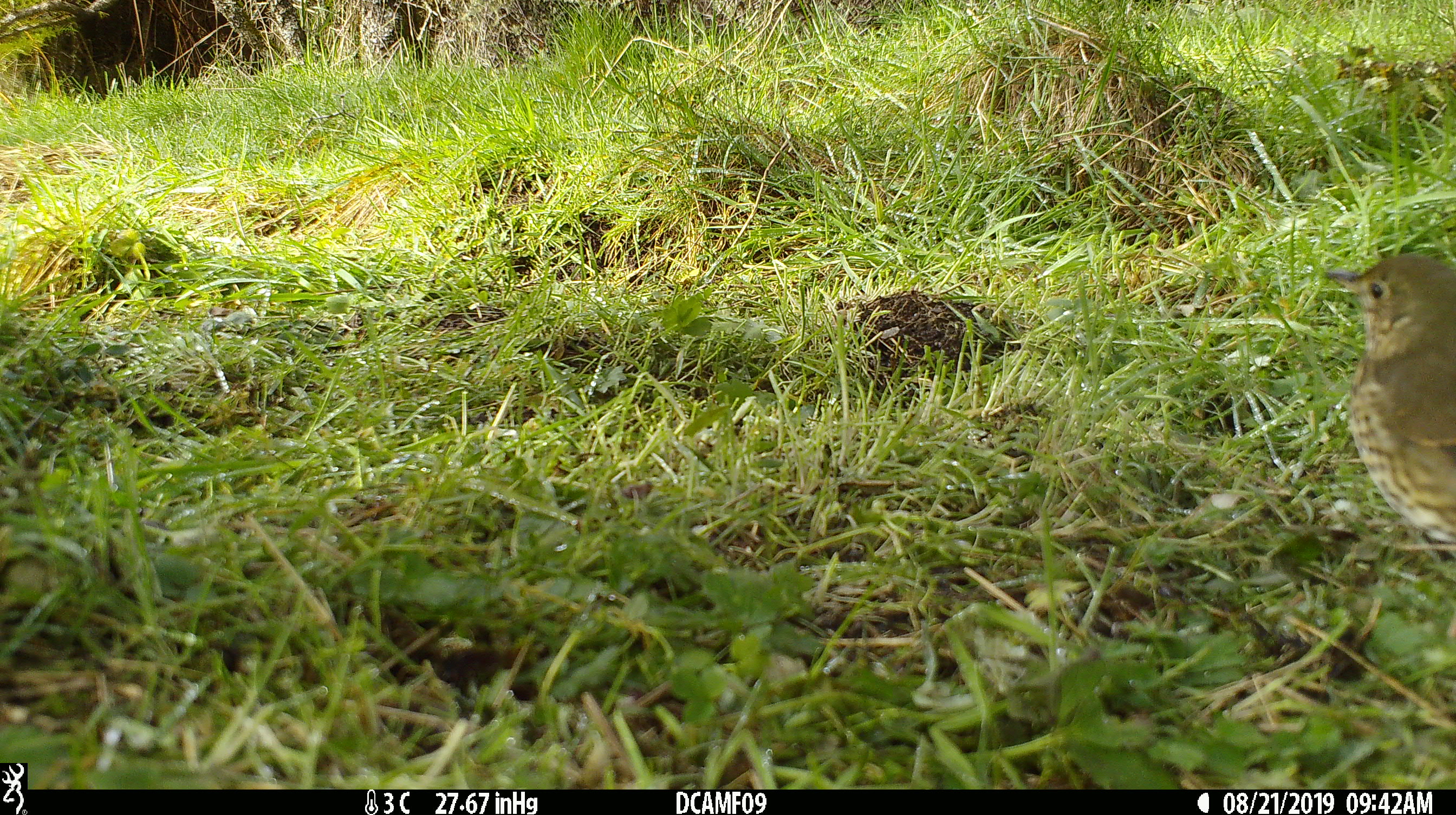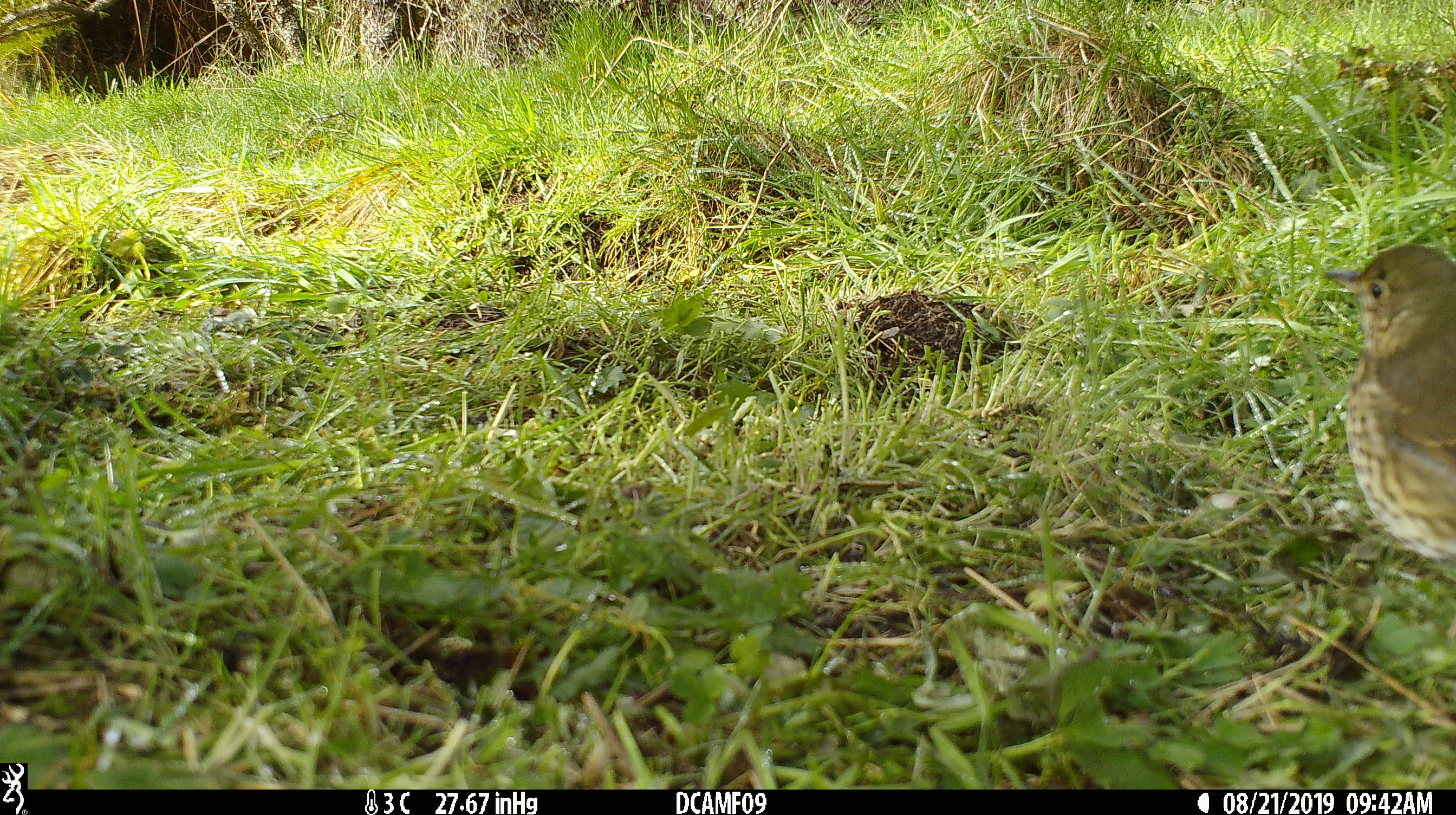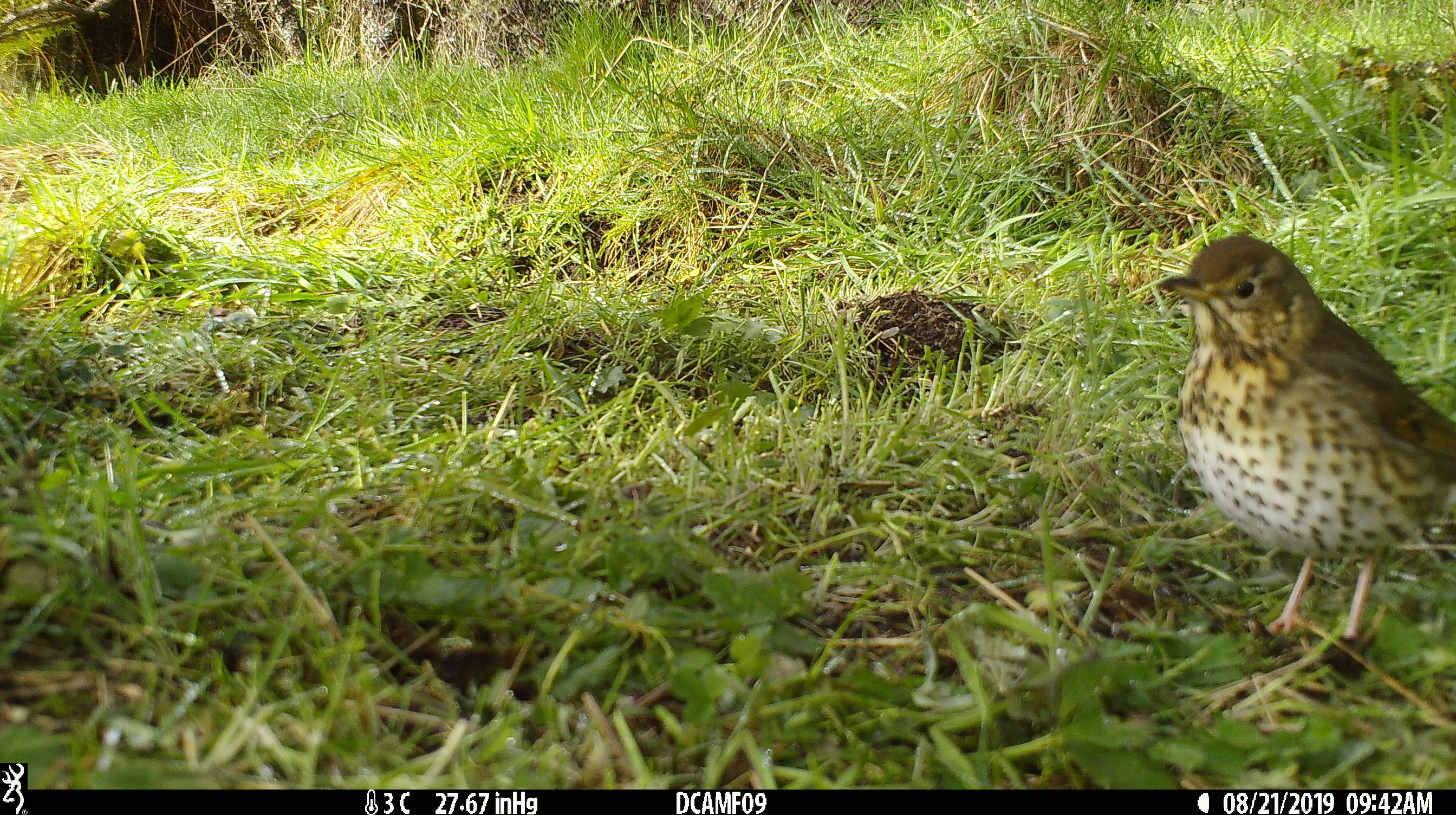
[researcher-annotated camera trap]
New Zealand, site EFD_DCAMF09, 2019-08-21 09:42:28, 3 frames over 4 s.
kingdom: Animalia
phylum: Chordata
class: Aves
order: Passeriformes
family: Turdidae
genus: Turdus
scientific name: Turdus philomelos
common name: song thrush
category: thrush